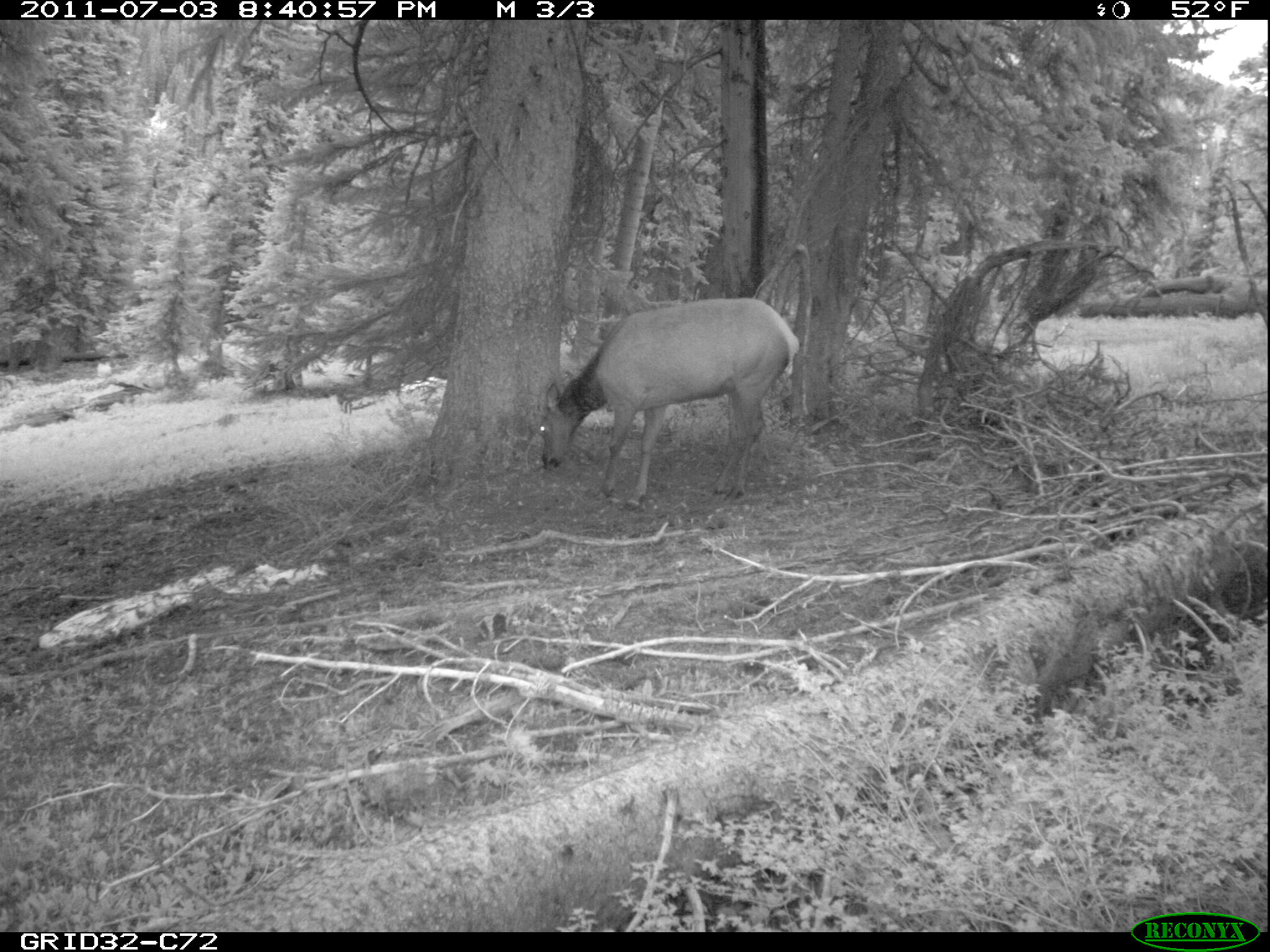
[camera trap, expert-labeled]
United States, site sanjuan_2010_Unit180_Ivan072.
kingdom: Animalia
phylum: Chordata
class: Mammalia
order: Artiodactyla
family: Cervidae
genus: Cervus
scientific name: Cervus elaphus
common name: red deer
Cervus elaphus (red deer).